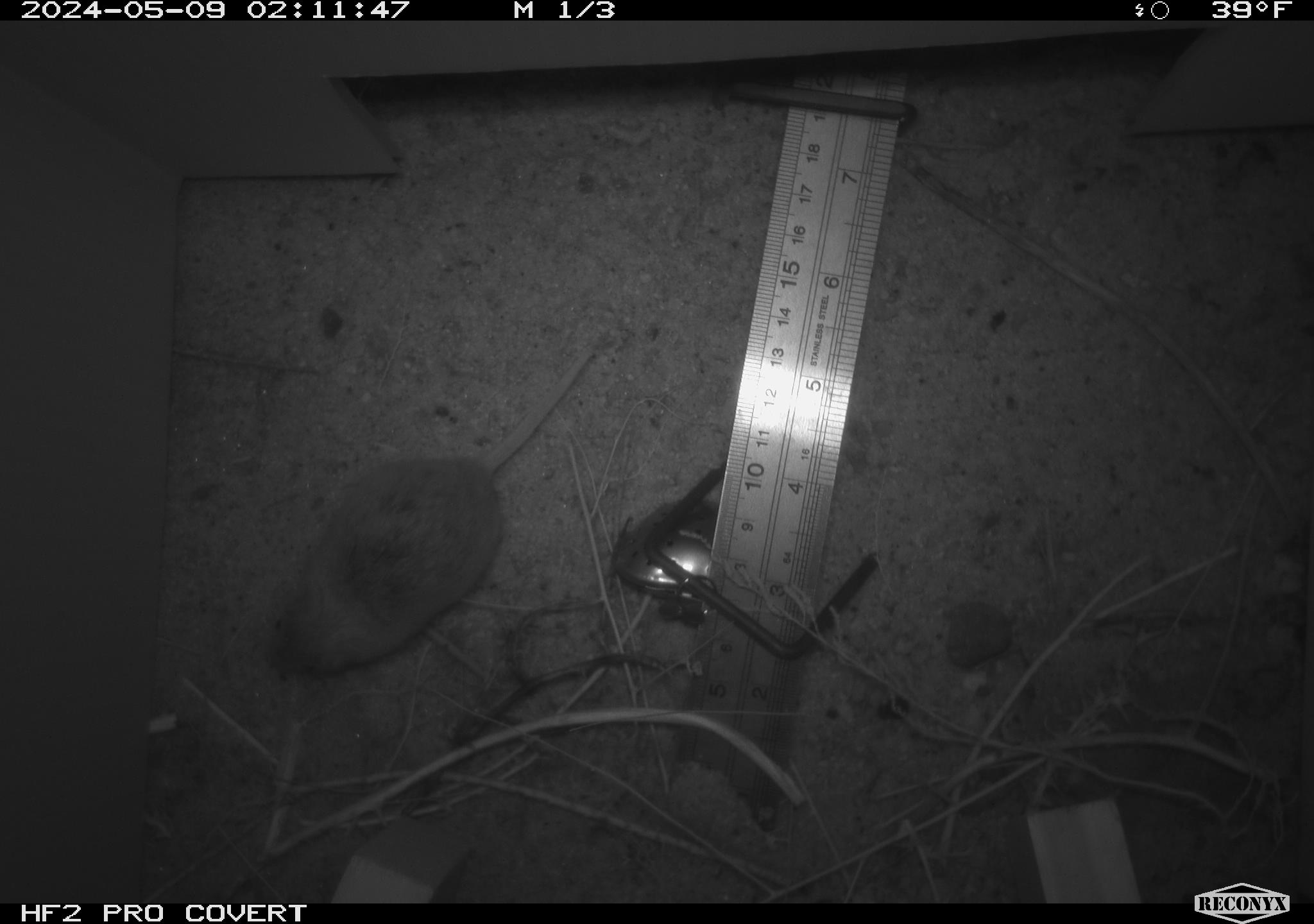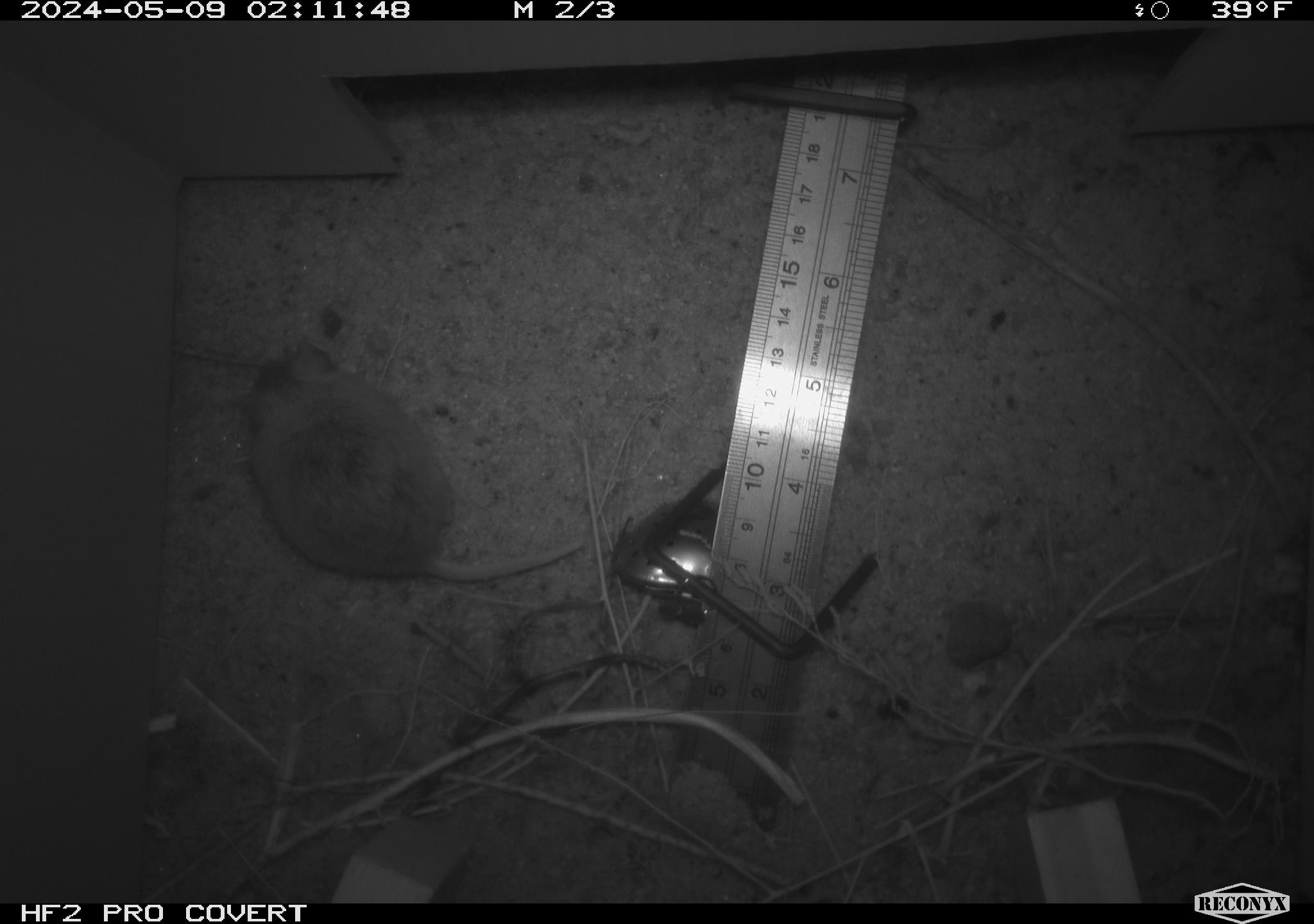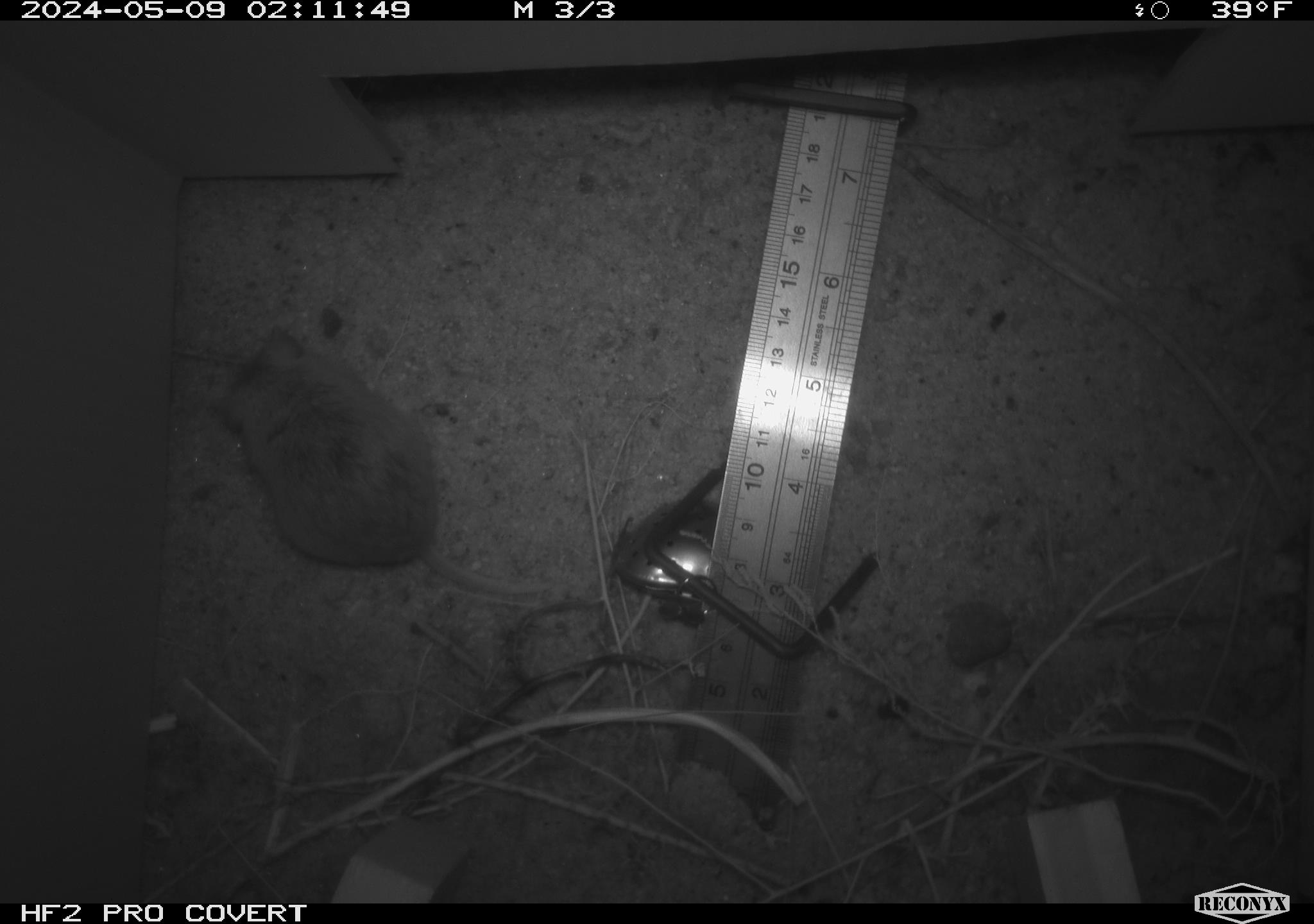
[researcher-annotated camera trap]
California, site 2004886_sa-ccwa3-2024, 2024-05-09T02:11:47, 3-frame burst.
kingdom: Animalia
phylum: Chordata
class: Mammalia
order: Rodentia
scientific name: Rodentia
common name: mouse species